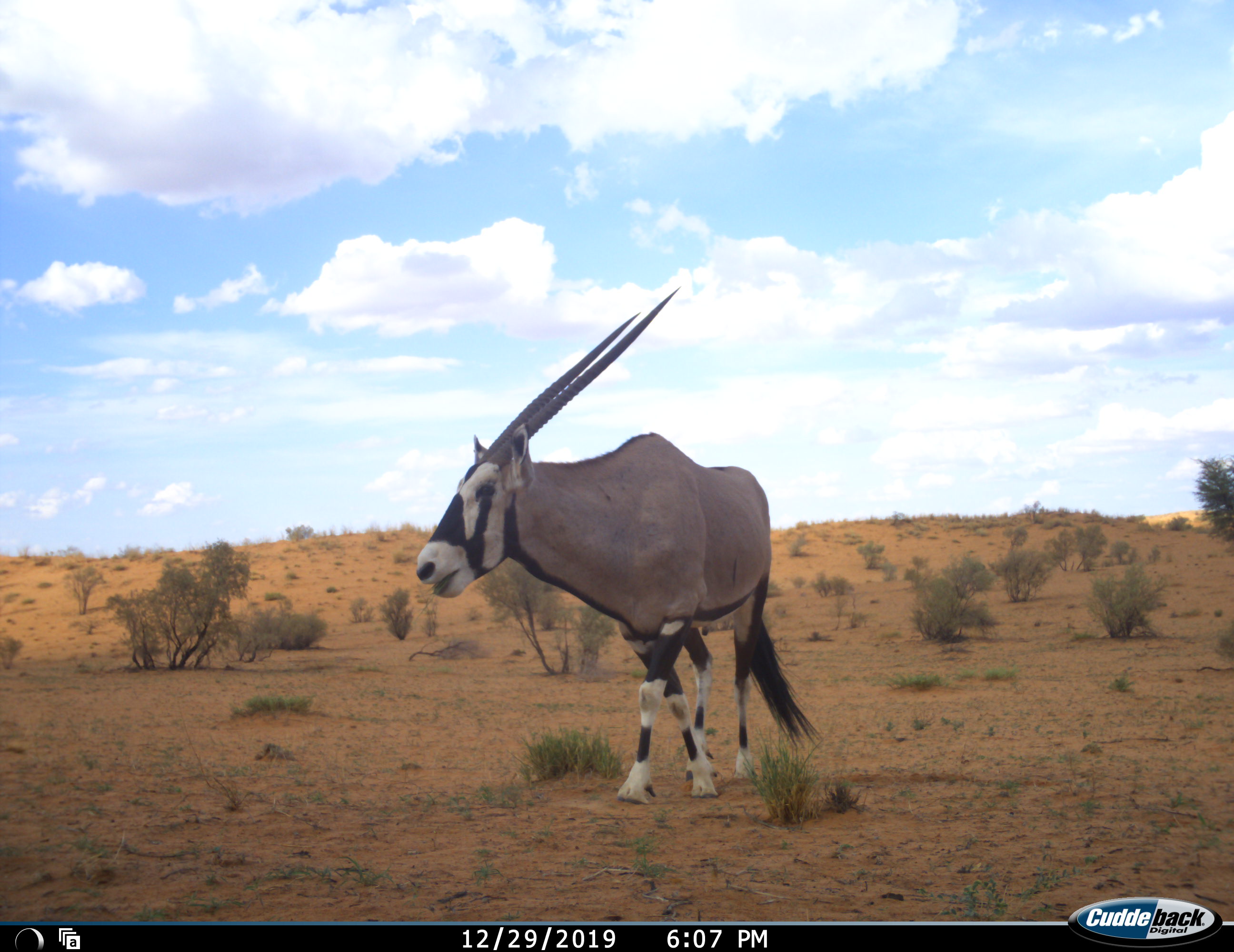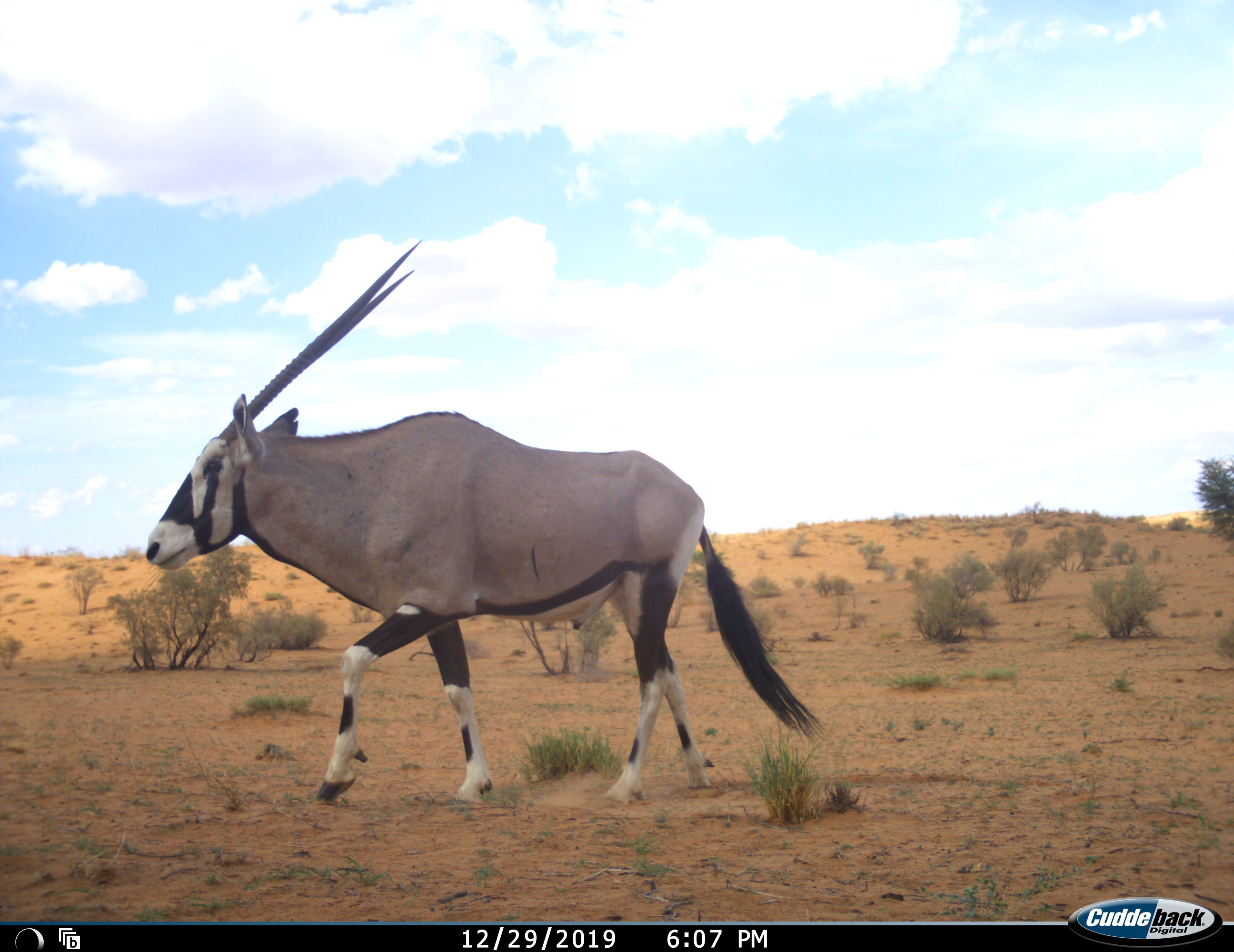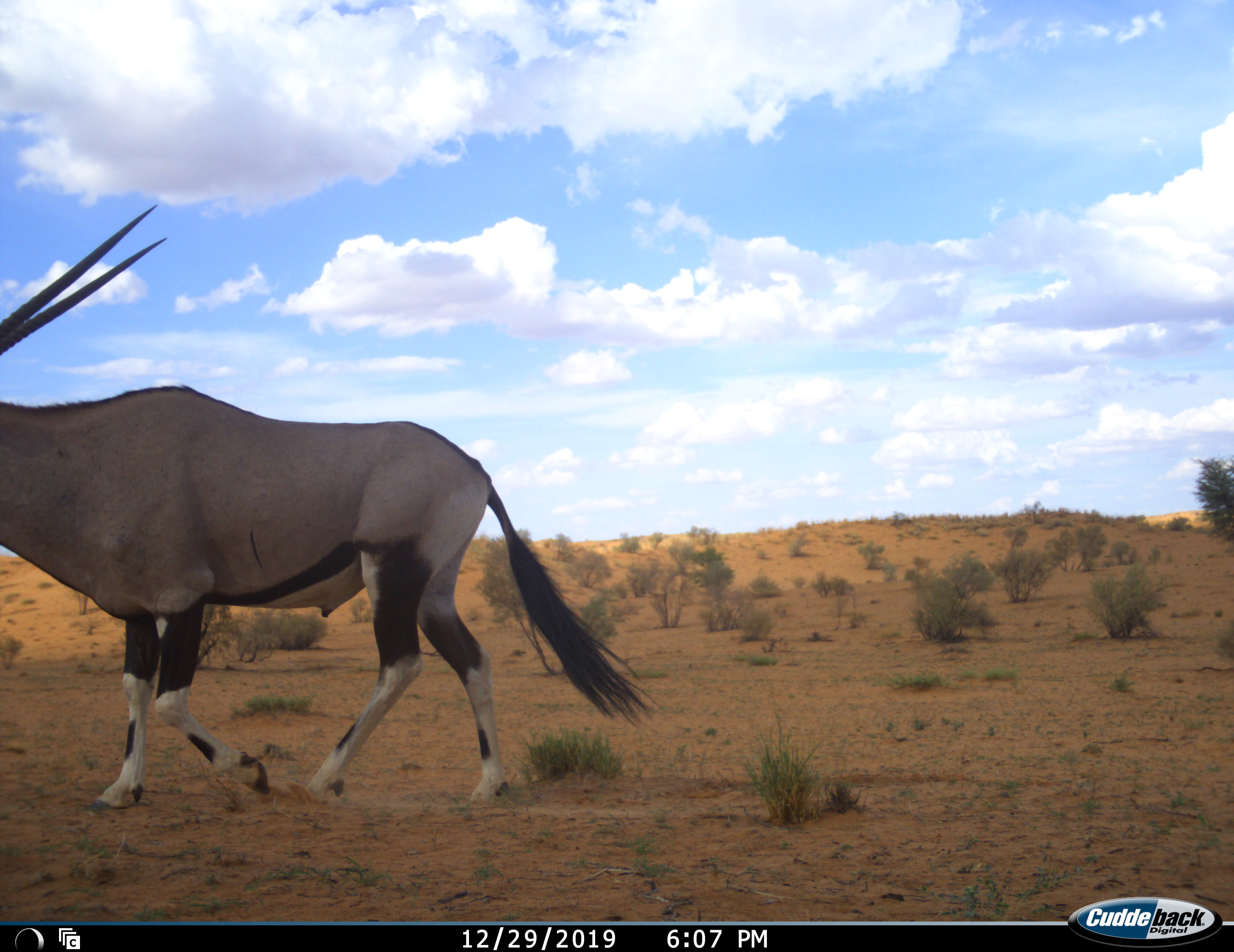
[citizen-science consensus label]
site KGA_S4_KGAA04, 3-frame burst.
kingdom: Animalia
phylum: Chordata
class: Mammalia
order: Artiodactyla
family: Bovidae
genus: Oryx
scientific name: Oryx gazella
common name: gemsbok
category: oryx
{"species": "oryx (gemsbok) (Oryx gazella)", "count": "1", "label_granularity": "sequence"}